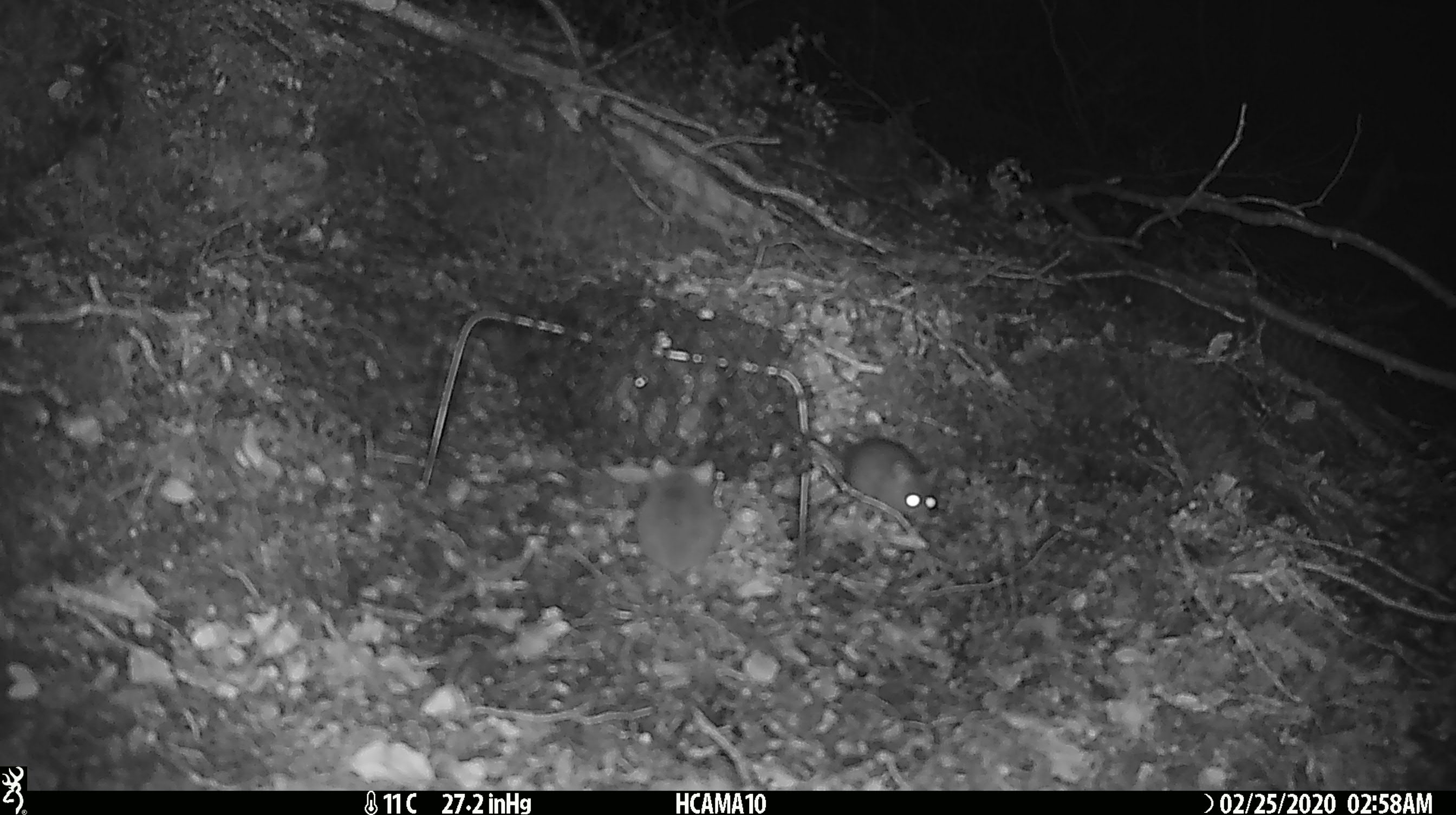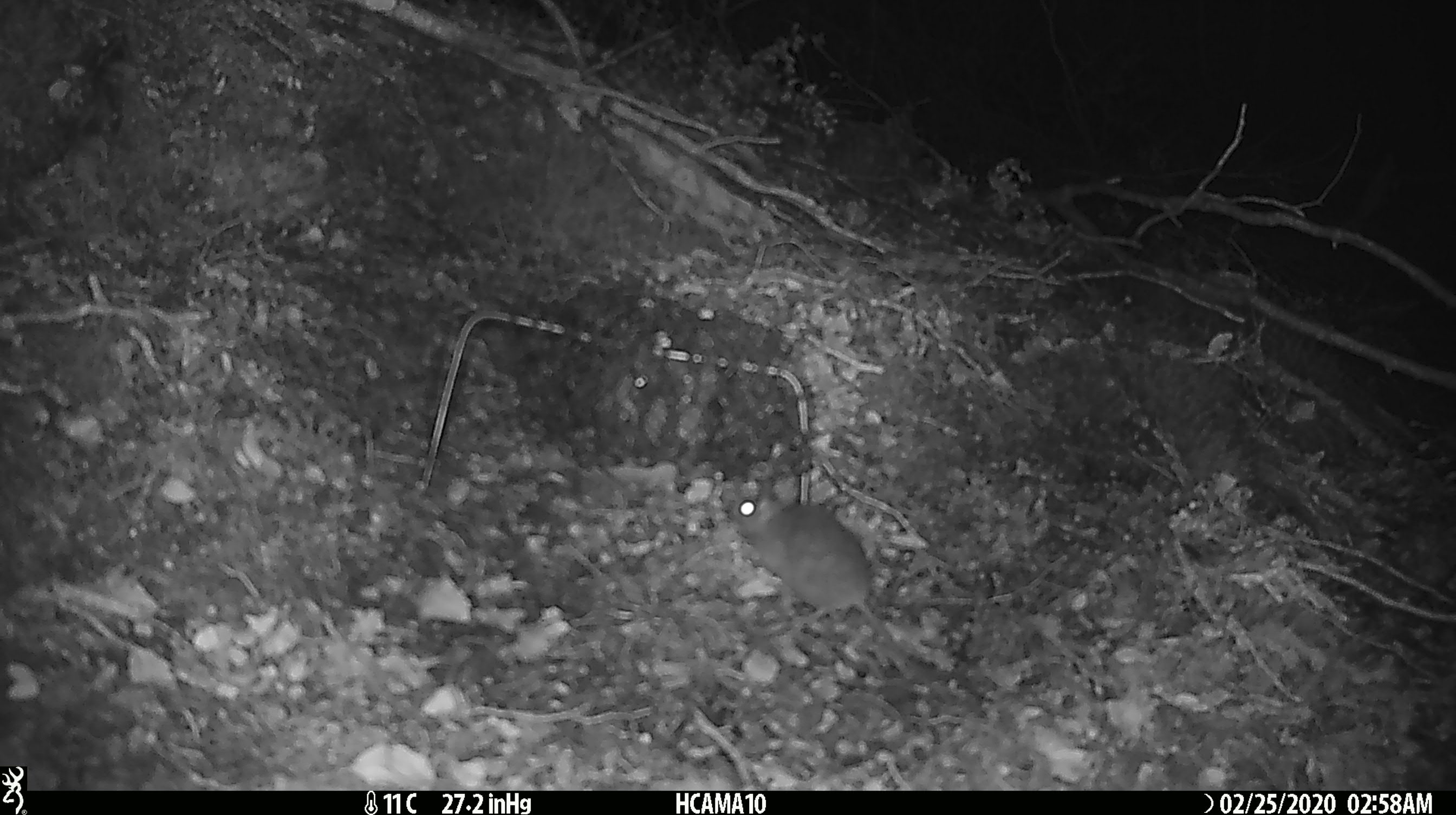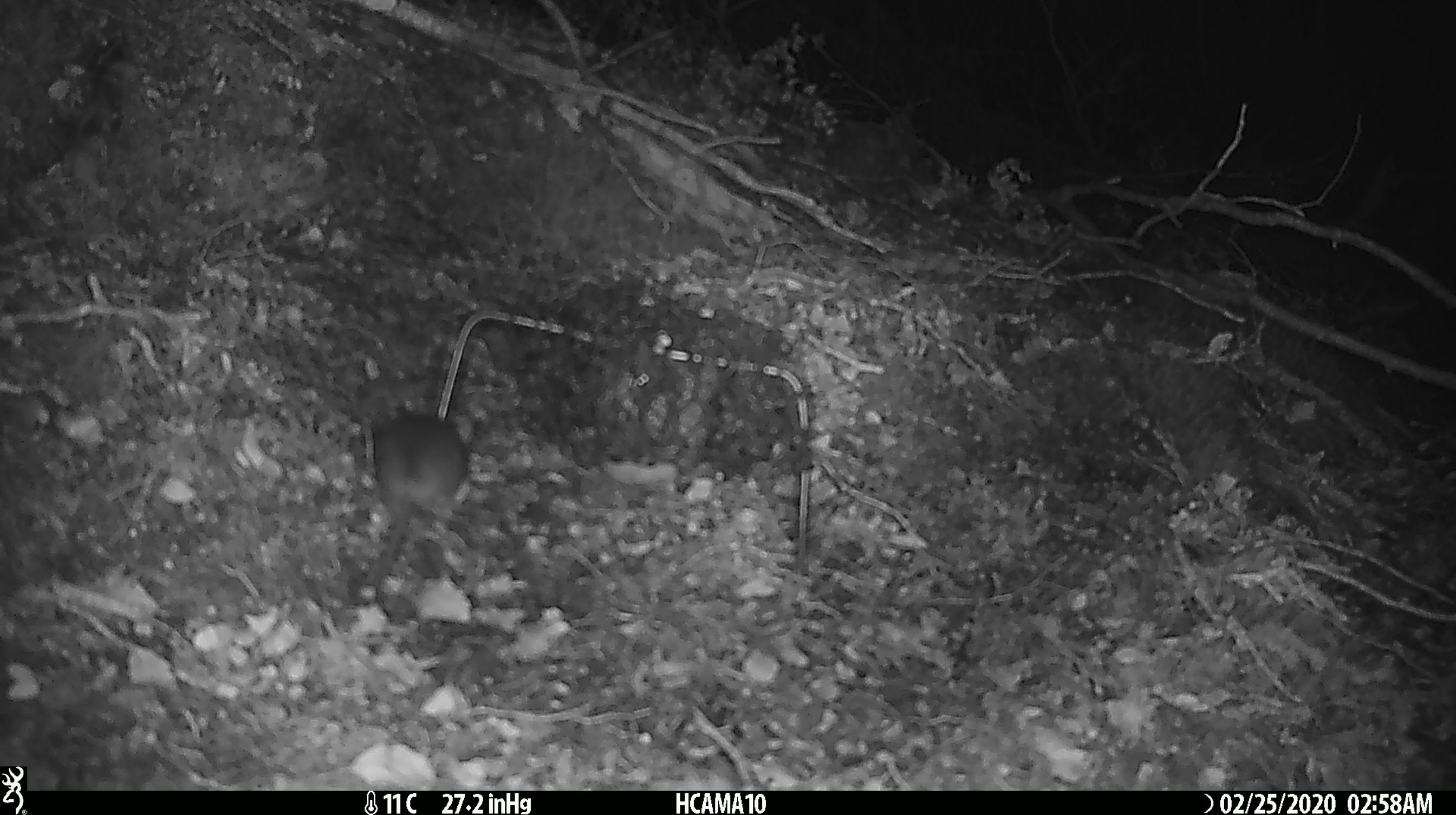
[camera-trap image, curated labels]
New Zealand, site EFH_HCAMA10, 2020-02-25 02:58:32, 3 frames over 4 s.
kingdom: Animalia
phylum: Chordata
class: Mammalia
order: Rodentia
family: Muridae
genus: Mus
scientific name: Mus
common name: mouse